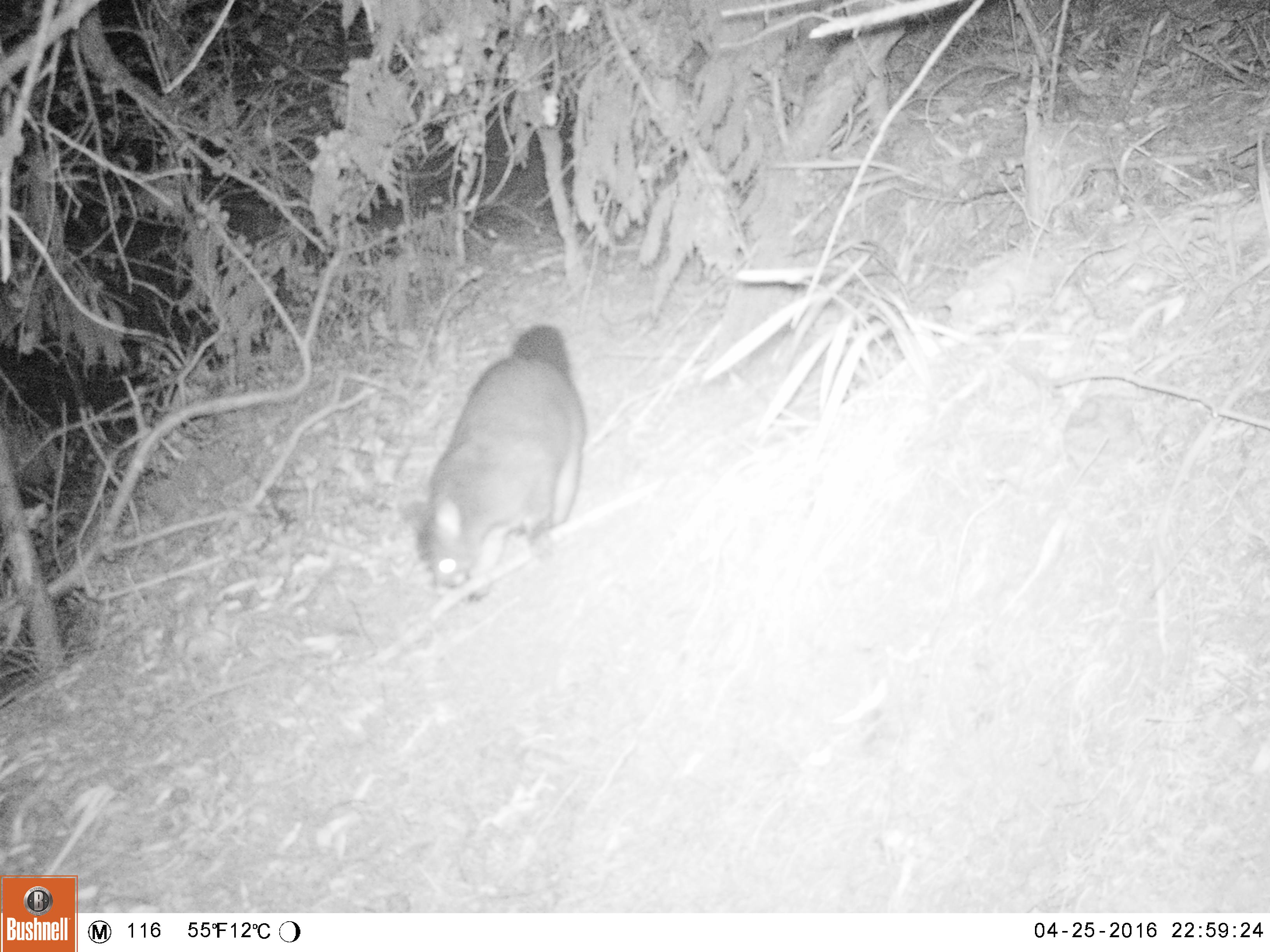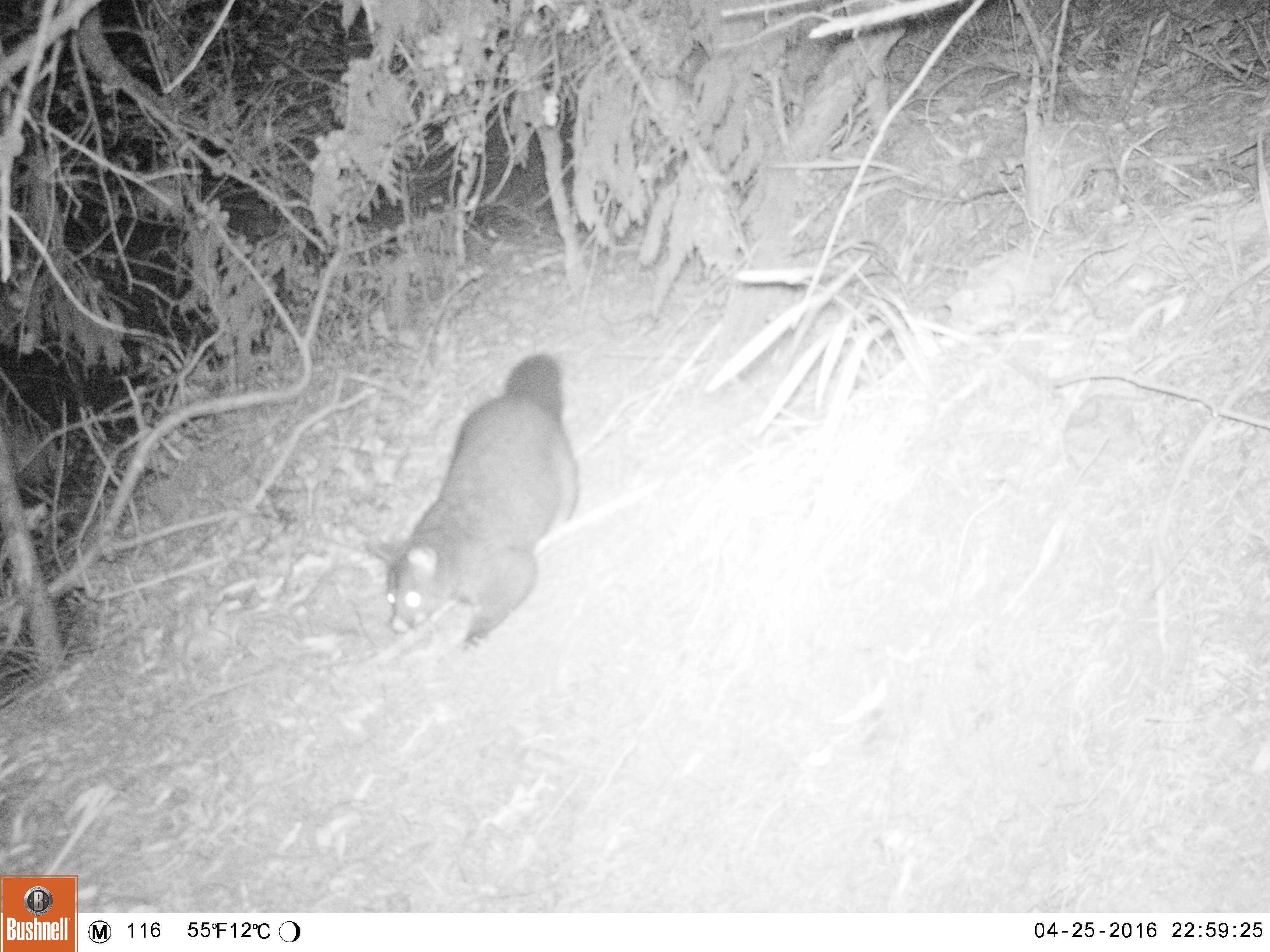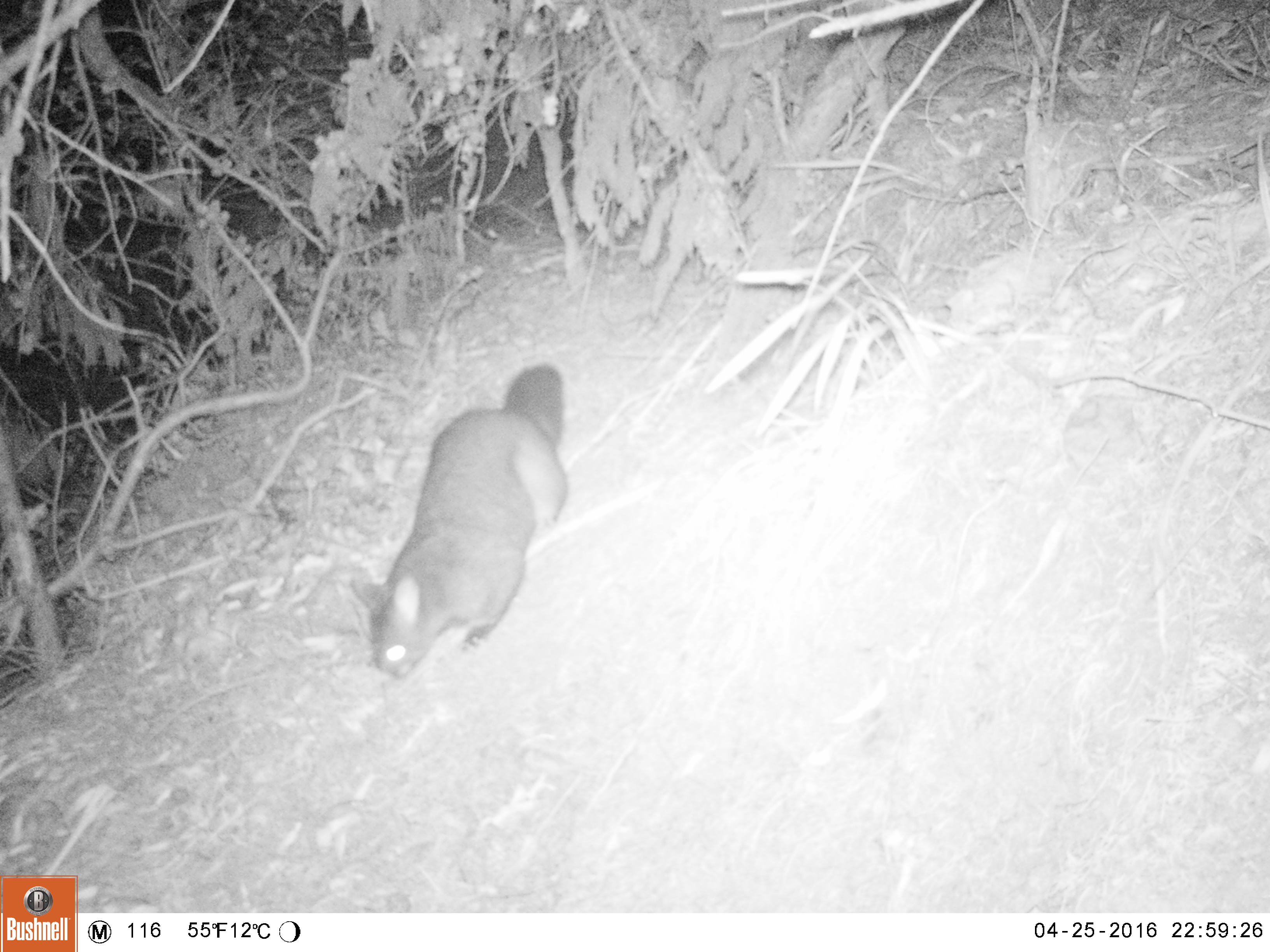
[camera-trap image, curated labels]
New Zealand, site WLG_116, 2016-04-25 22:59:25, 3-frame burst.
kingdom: Animalia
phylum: Chordata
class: Mammalia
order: Diprotodontia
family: Phalangeridae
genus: Trichosurus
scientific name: Trichosurus vulpecula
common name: common brushtail possum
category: possum